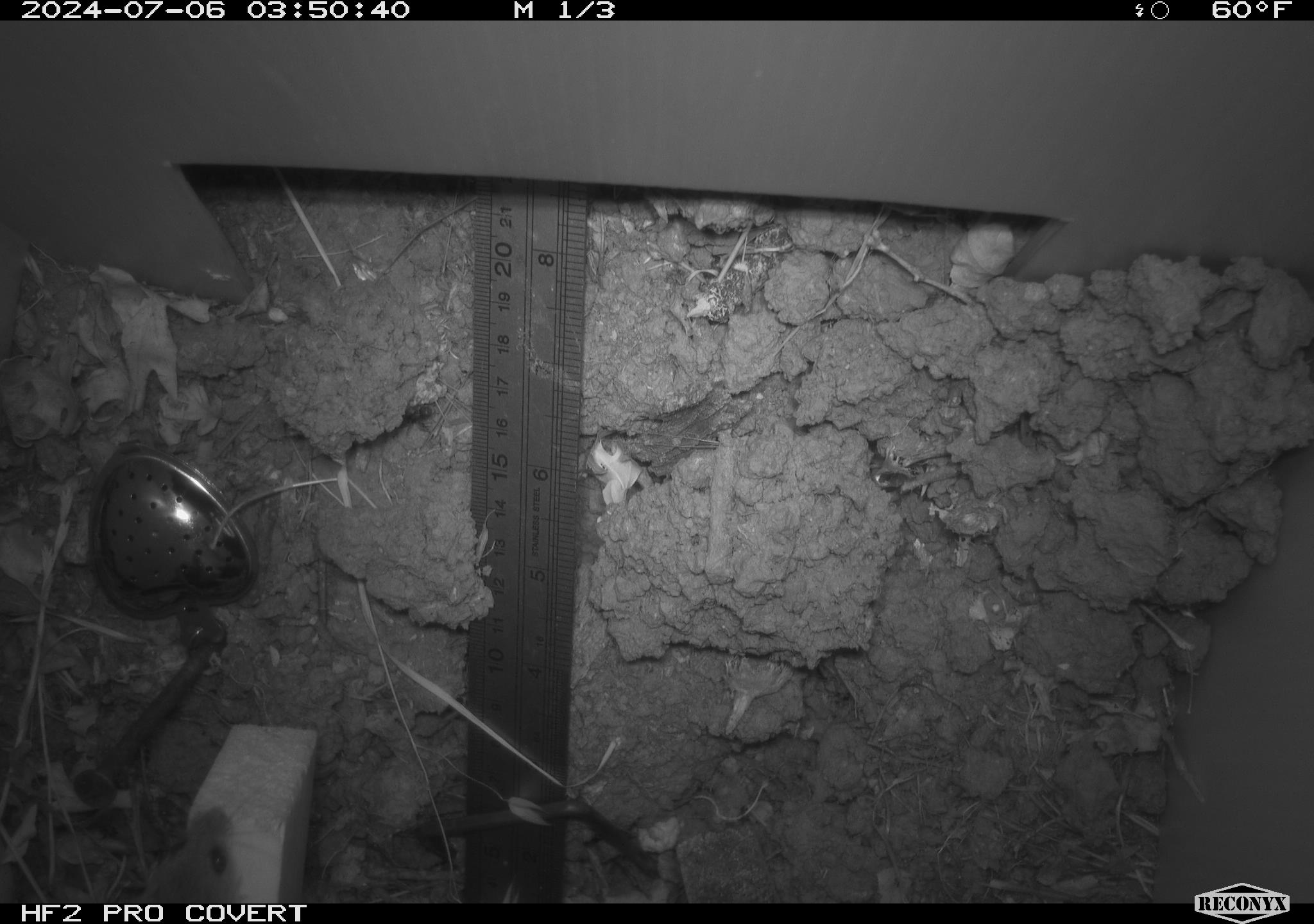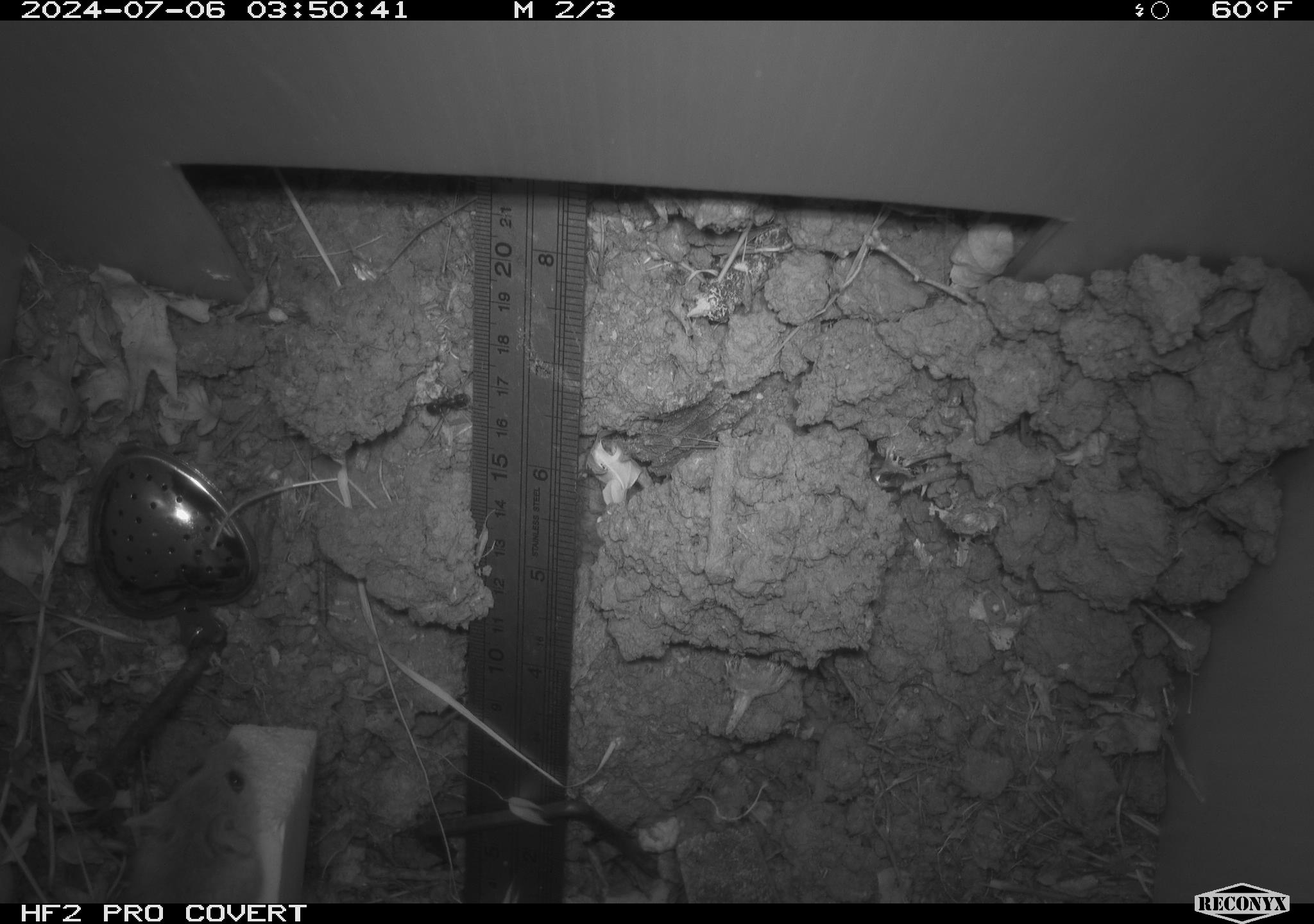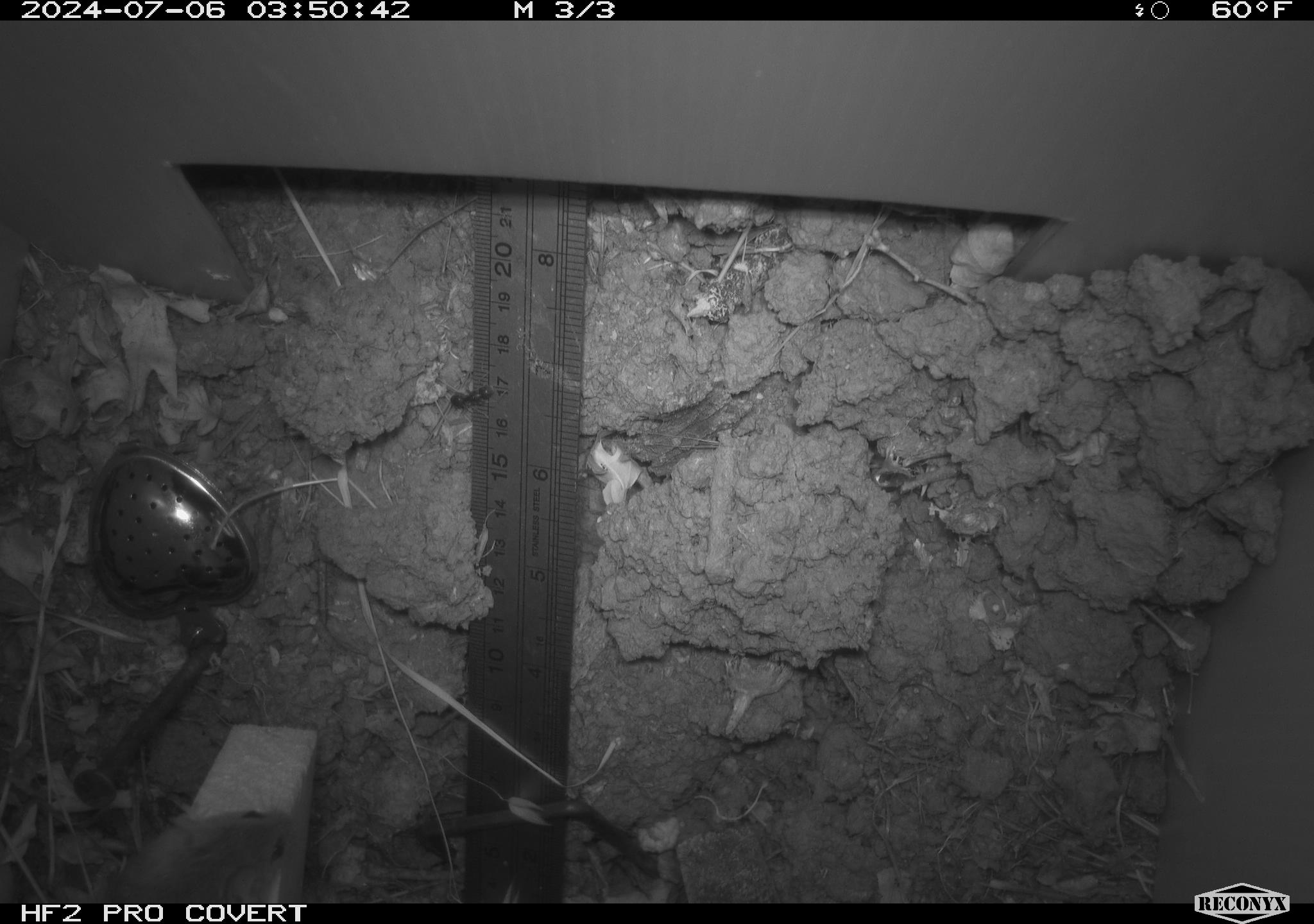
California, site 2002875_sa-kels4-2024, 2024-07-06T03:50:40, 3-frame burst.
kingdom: Animalia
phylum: Chordata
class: Mammalia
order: Rodentia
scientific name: Rodentia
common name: rodent